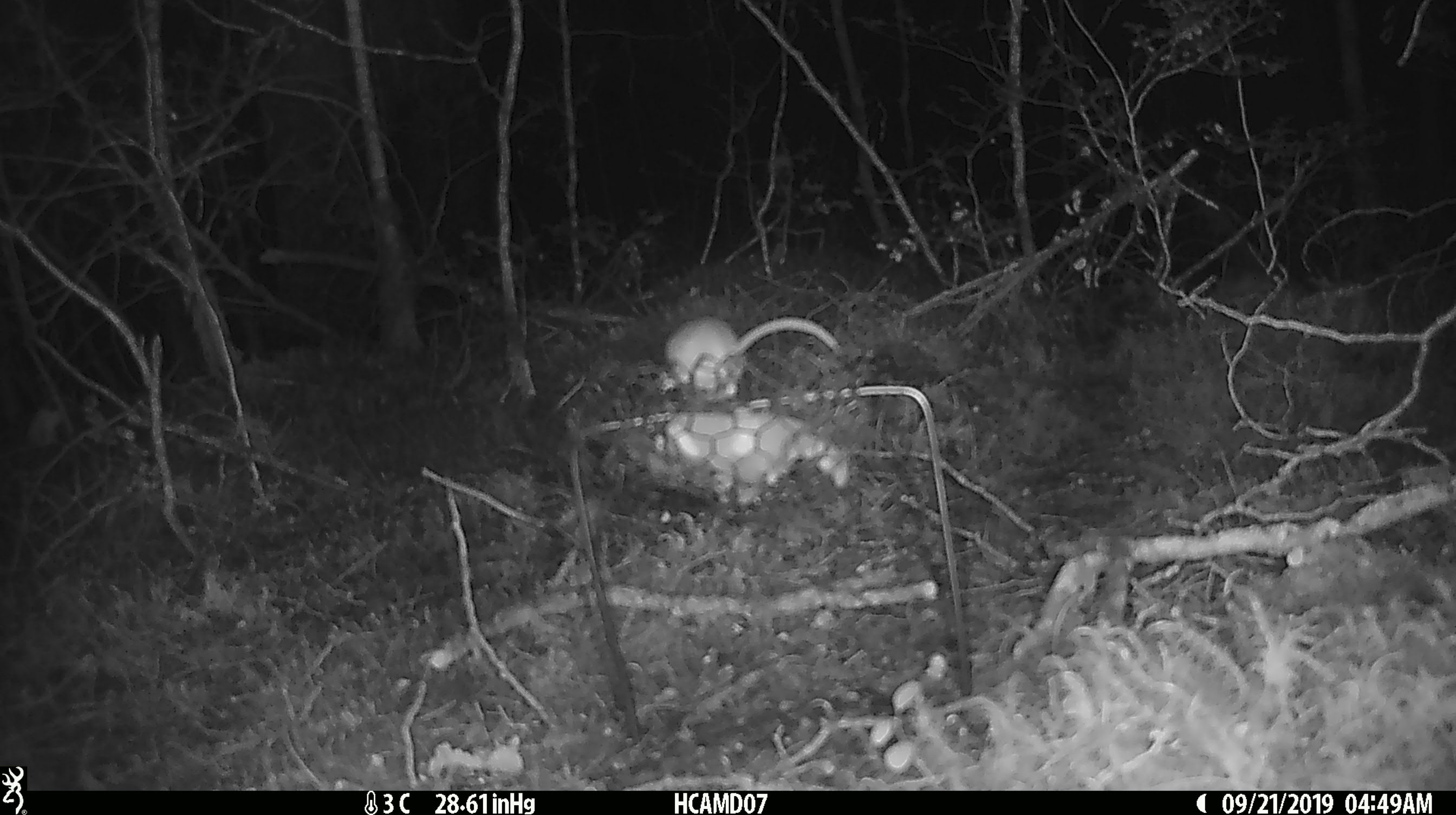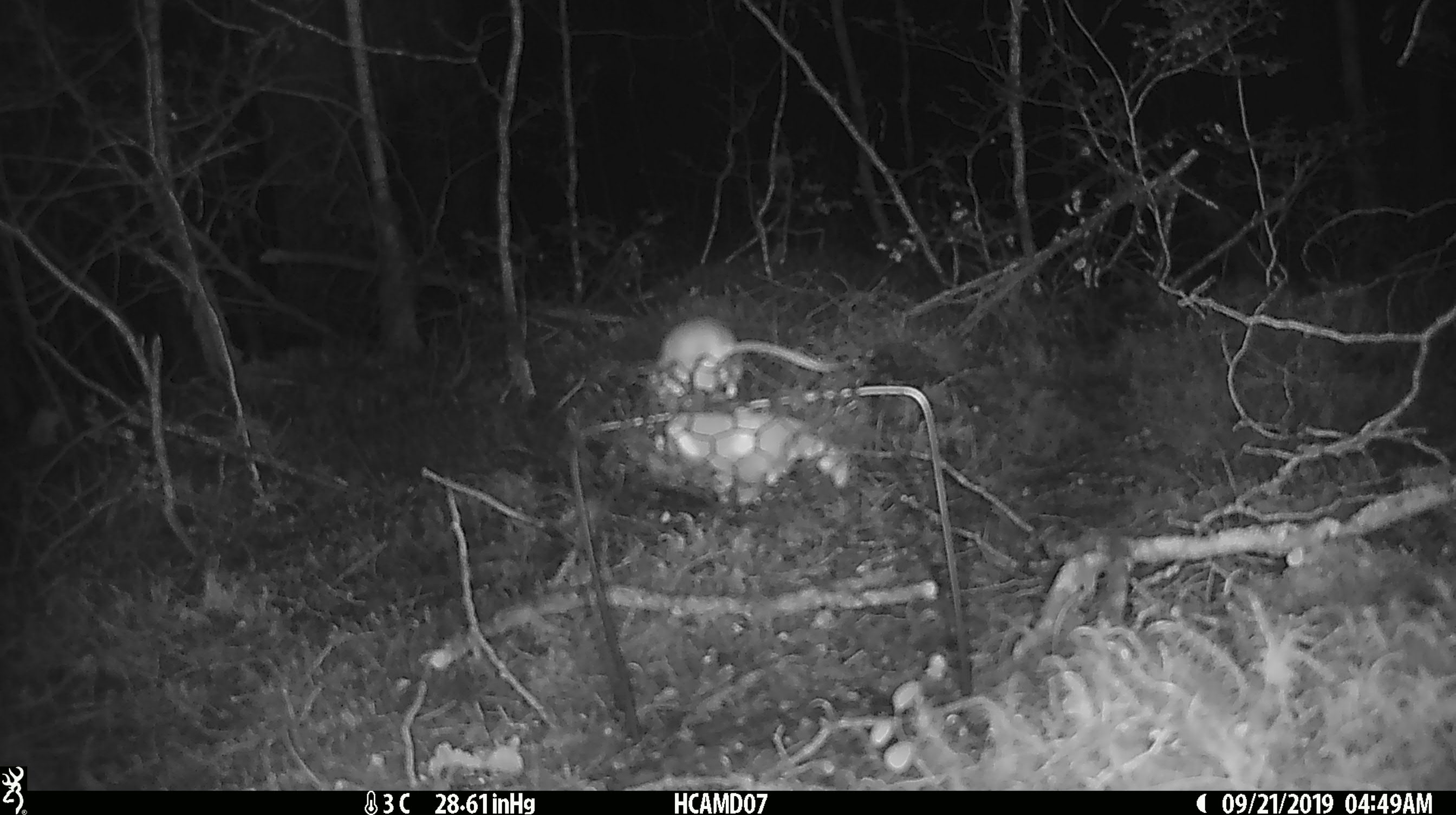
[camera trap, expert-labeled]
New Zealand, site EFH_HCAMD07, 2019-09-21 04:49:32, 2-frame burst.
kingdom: Animalia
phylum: Chordata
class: Mammalia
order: Rodentia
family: Muridae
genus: Mus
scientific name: Mus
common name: mouse